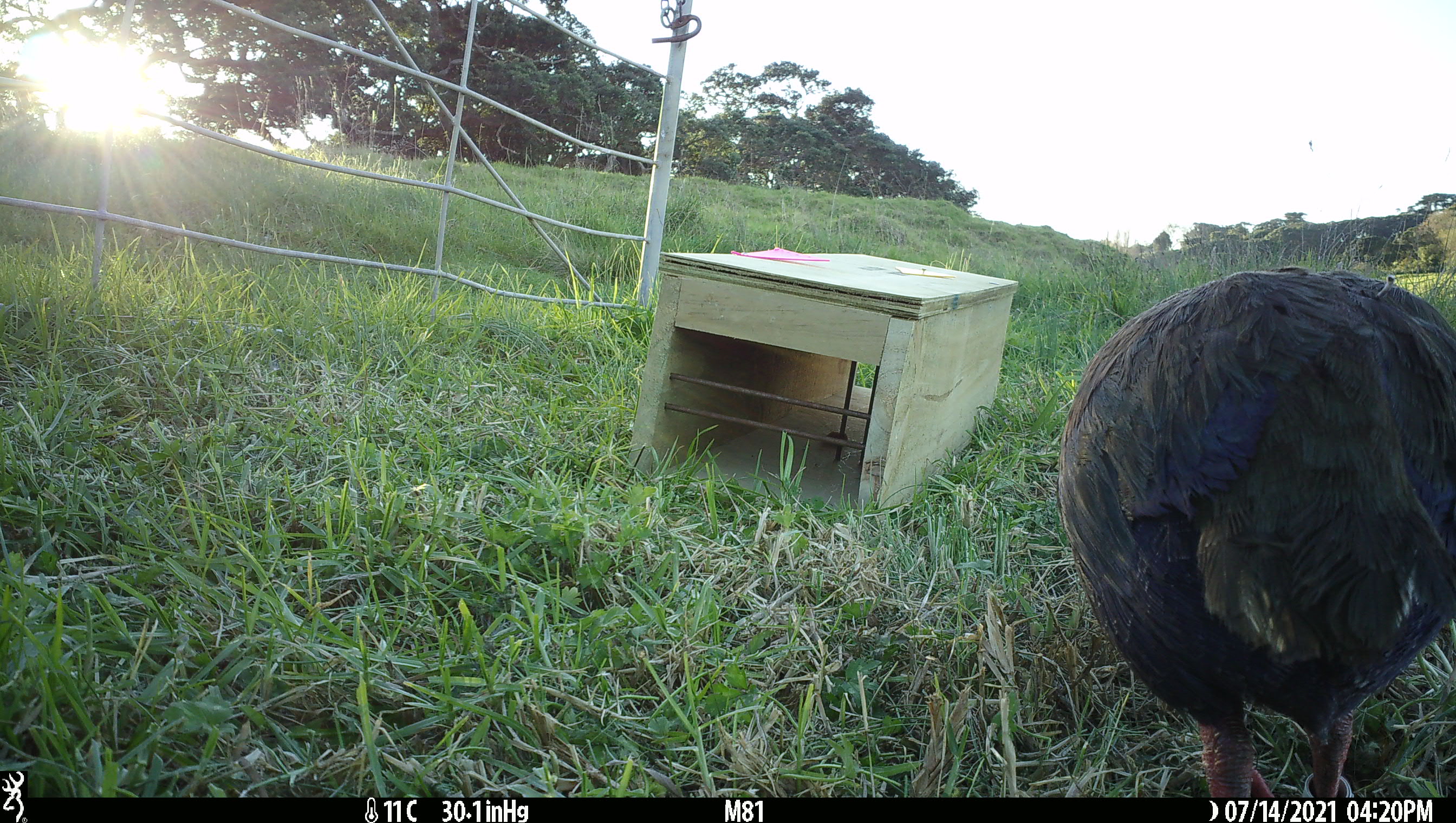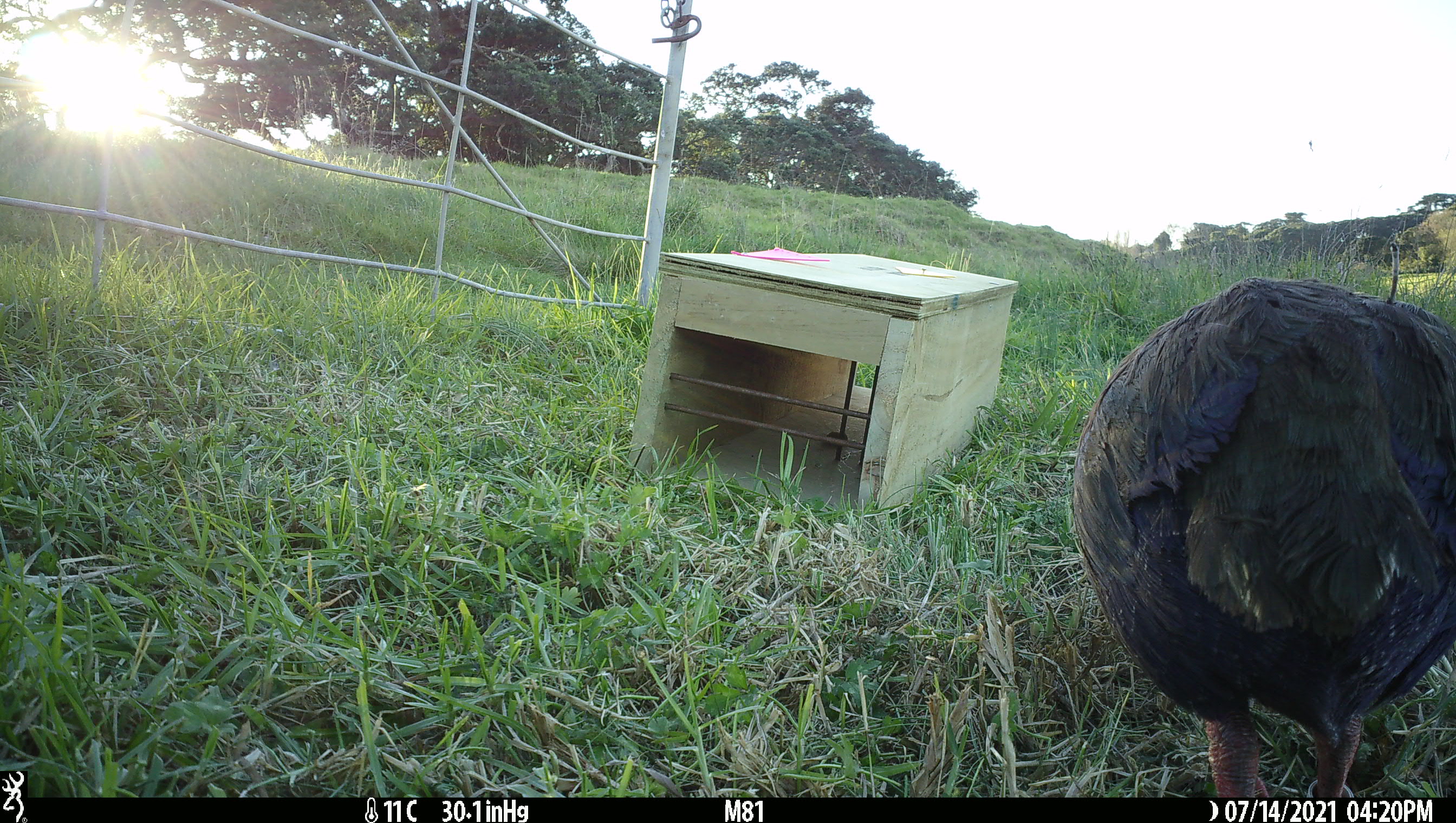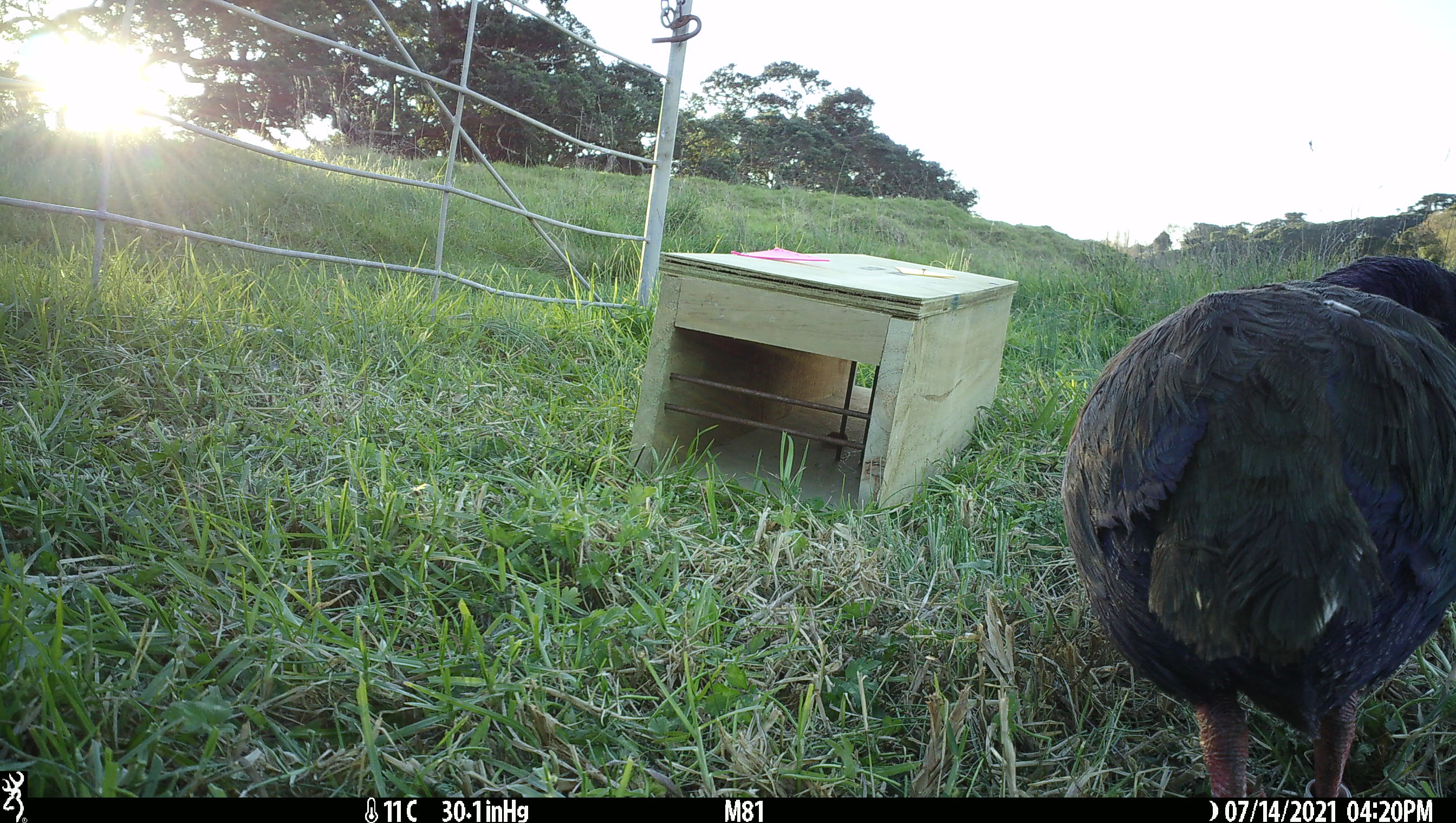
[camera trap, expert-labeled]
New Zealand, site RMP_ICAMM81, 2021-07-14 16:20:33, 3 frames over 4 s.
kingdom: Animalia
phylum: Chordata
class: Aves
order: Gruiformes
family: Rallidae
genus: Porphyrio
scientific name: Porphyrio mantelli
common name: takahe